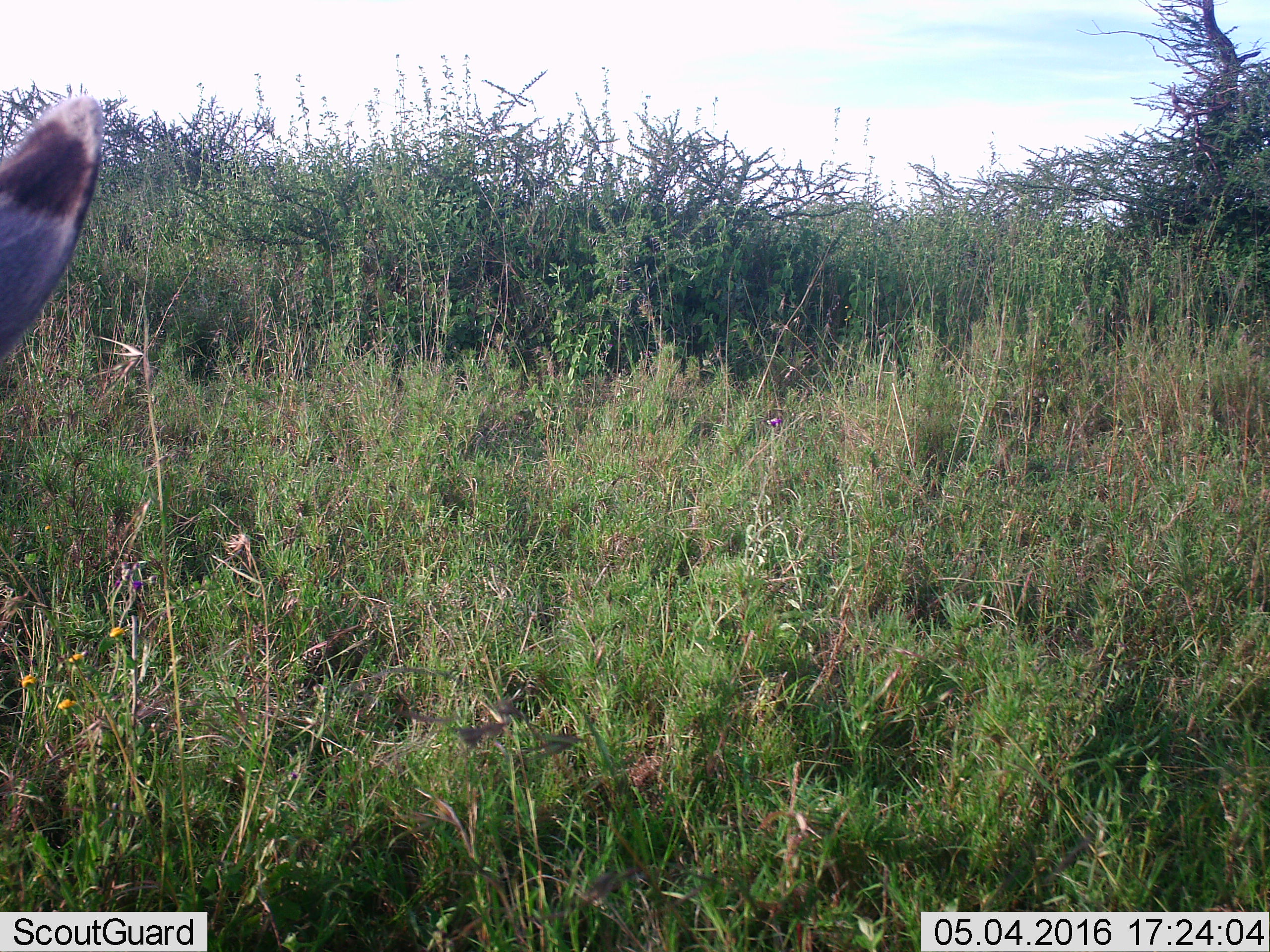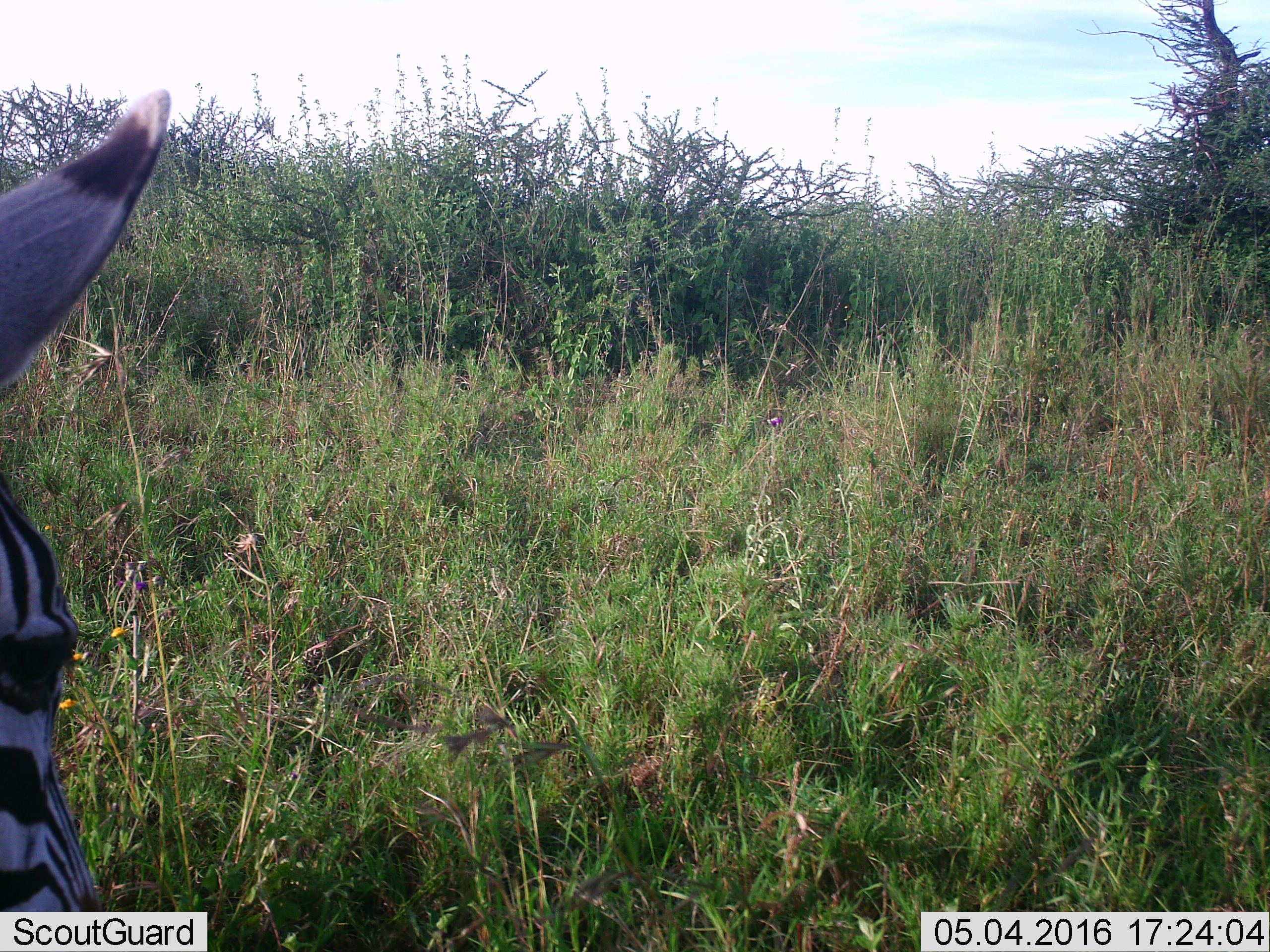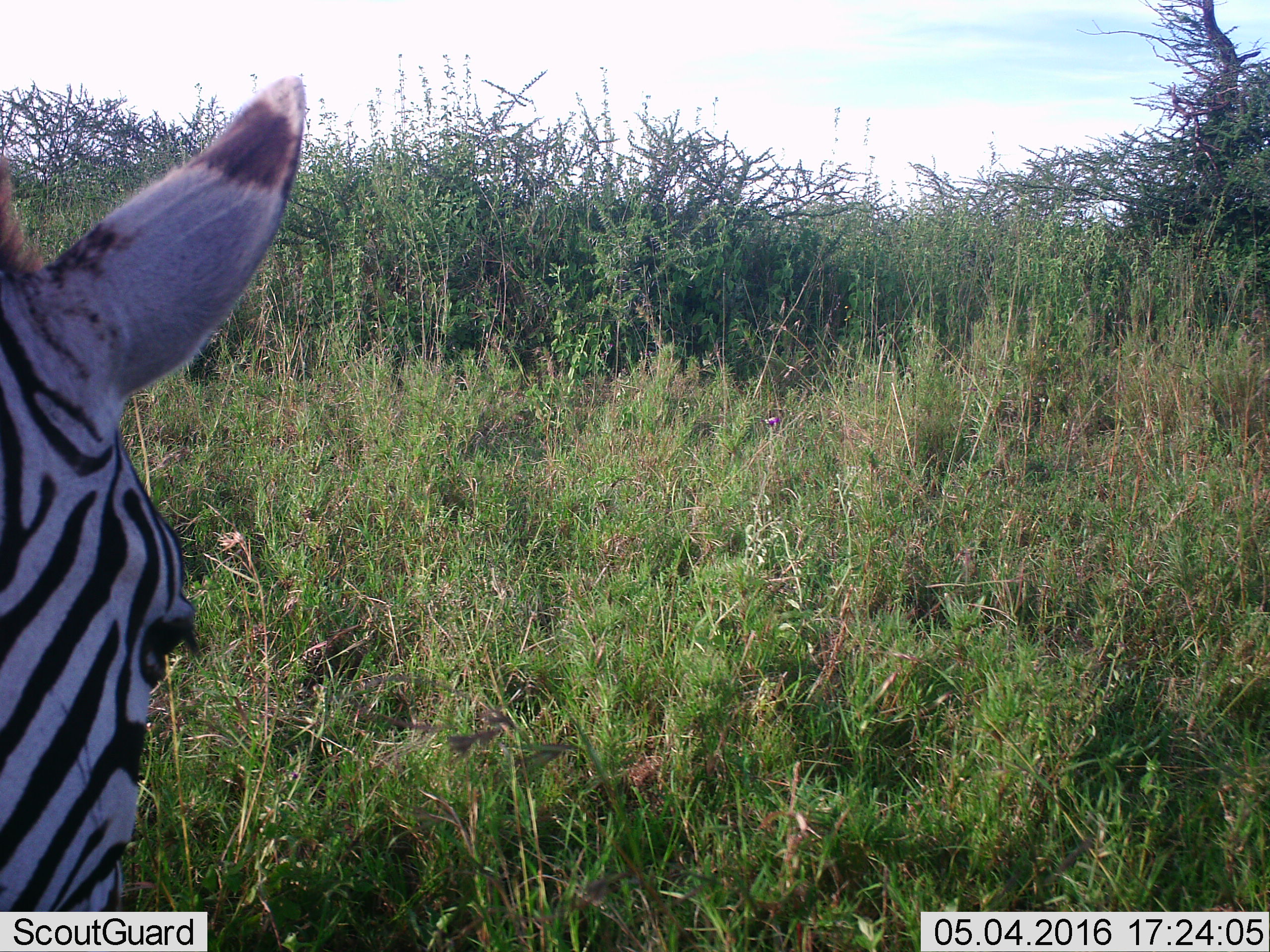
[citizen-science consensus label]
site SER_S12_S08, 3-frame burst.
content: unidentified animal